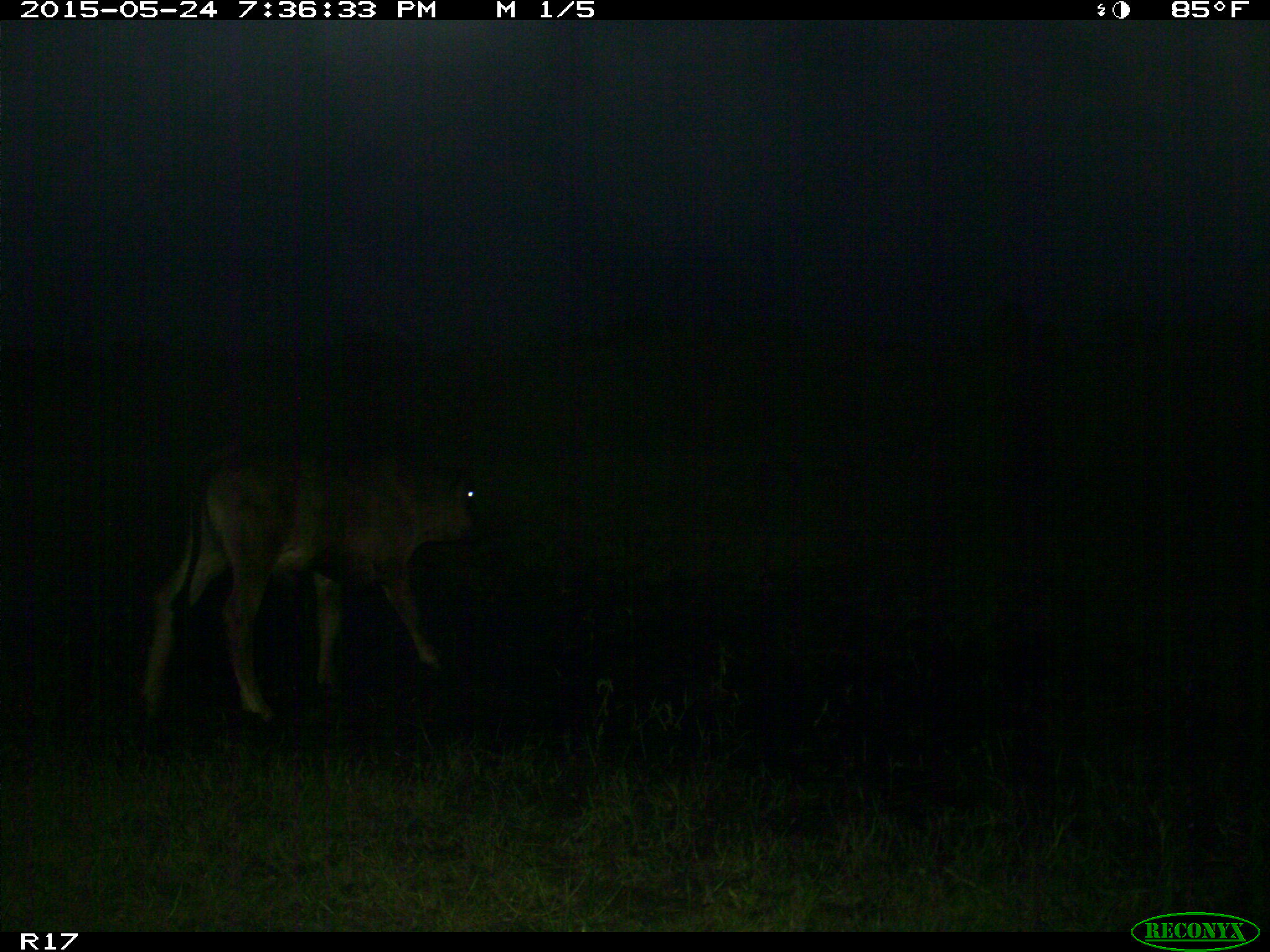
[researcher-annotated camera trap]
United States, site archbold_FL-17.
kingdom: Animalia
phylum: Chordata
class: Mammalia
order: Artiodactyla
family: Bovidae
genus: Bos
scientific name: Bos taurus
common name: domestic cow